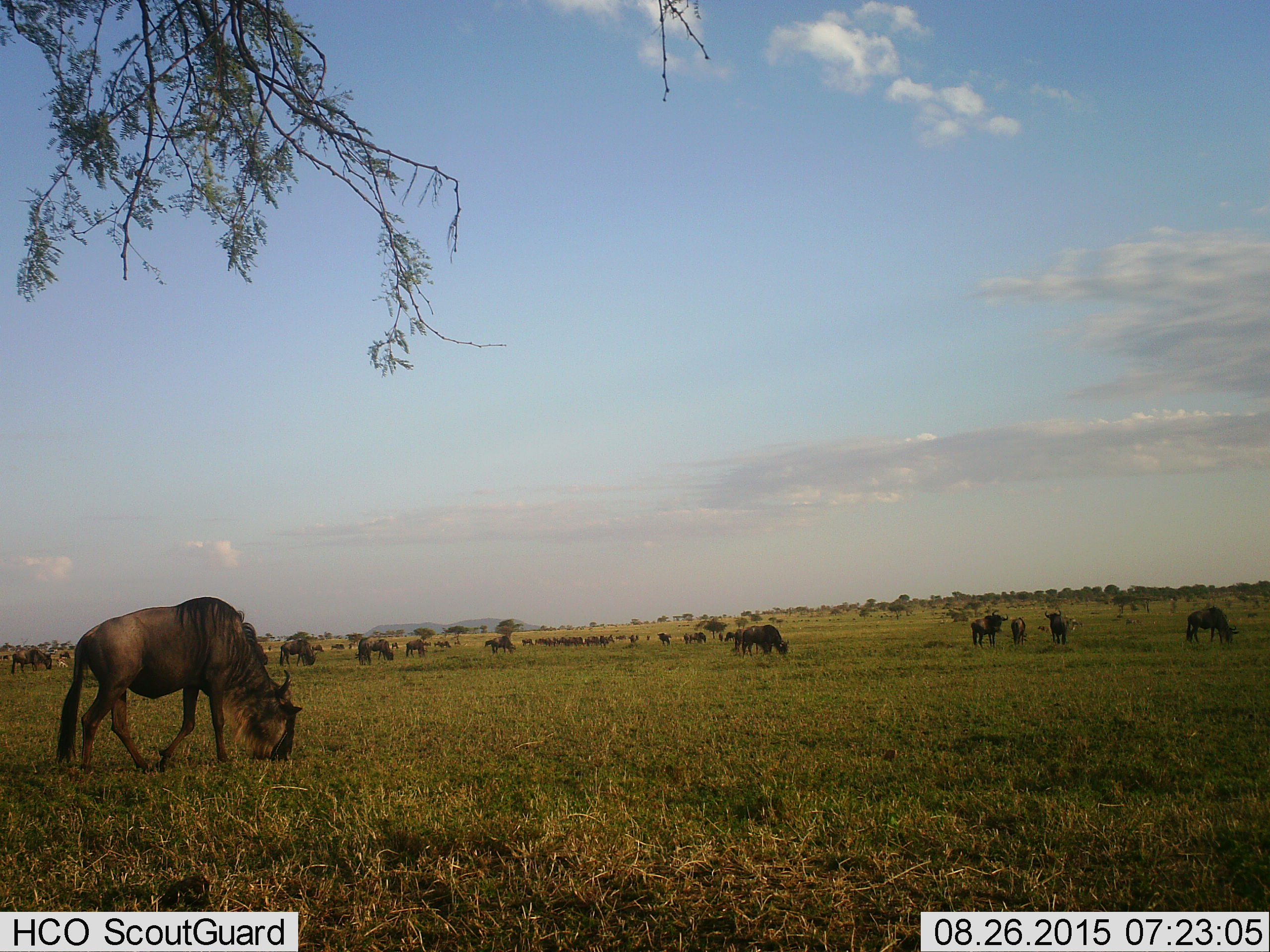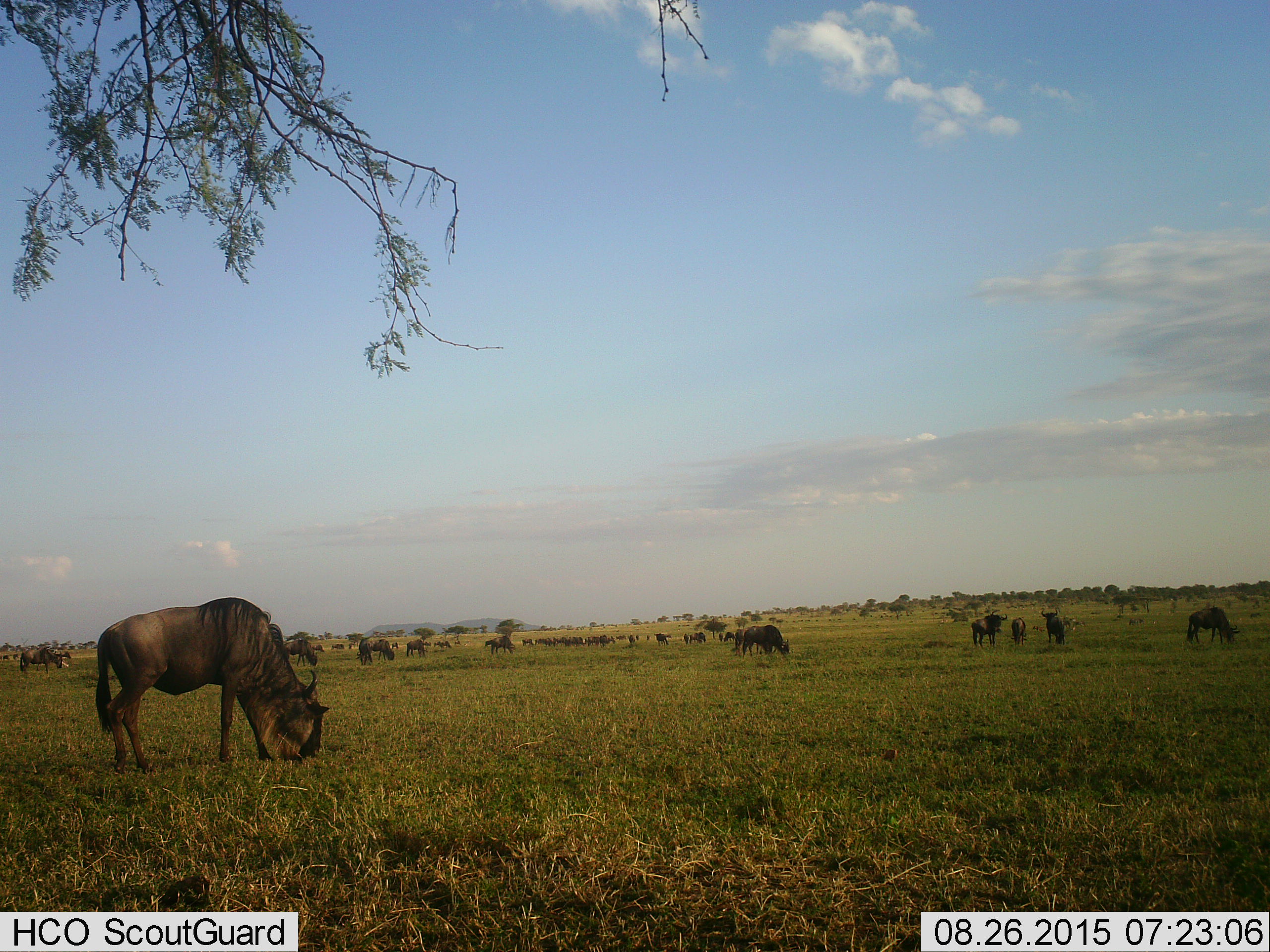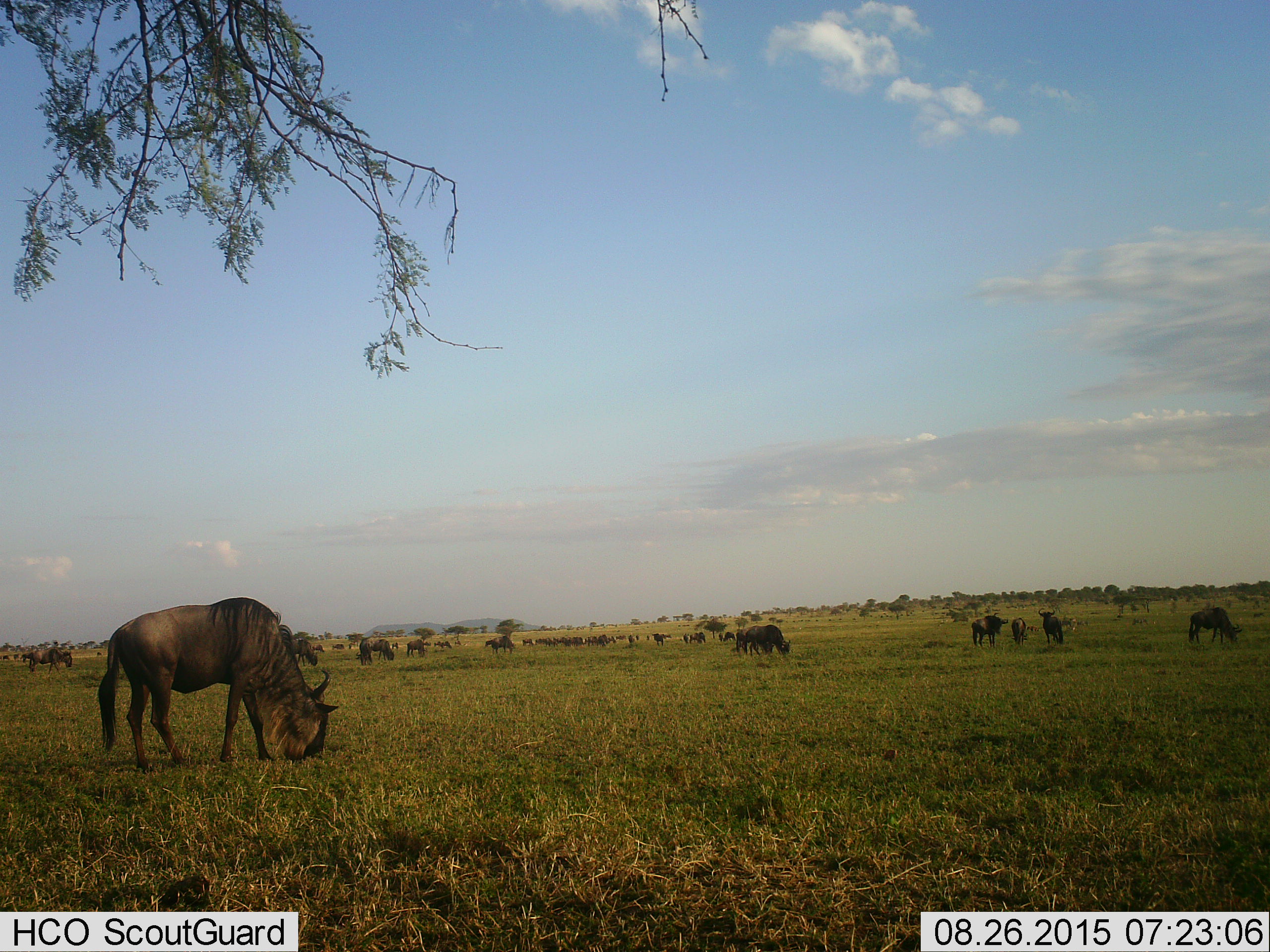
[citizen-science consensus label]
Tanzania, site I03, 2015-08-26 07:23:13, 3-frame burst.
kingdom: Animalia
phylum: Chordata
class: Mammalia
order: Artiodactyla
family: Bovidae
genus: Connochaetes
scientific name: Connochaetes taurinus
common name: blue wildebeest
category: wildebeest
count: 51+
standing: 89%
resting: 0%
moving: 44%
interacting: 0%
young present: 22%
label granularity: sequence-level